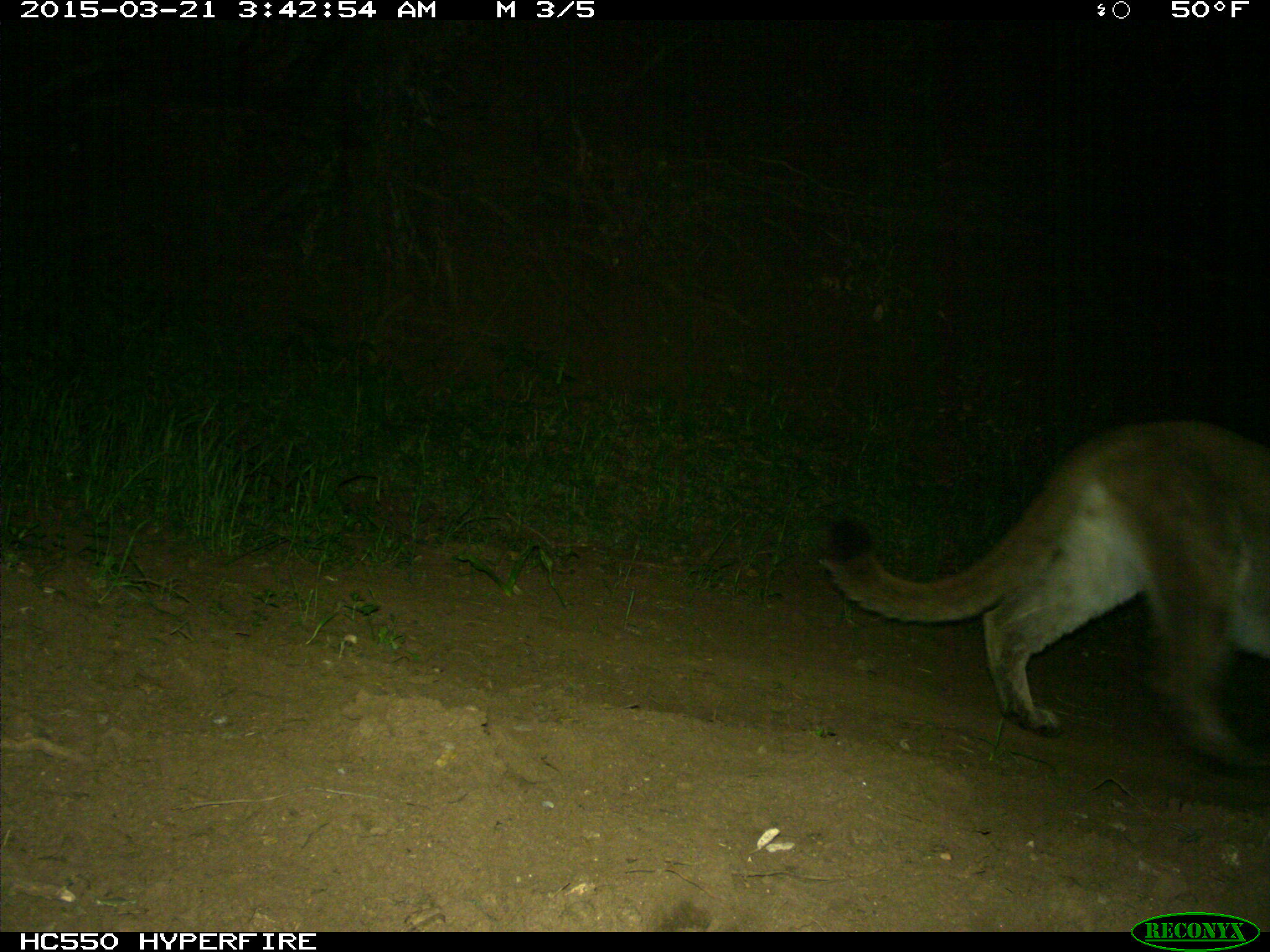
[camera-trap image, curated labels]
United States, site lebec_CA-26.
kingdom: Animalia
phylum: Chordata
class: Mammalia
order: Carnivora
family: Felidae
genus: Puma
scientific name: Puma concolor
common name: mountain lion